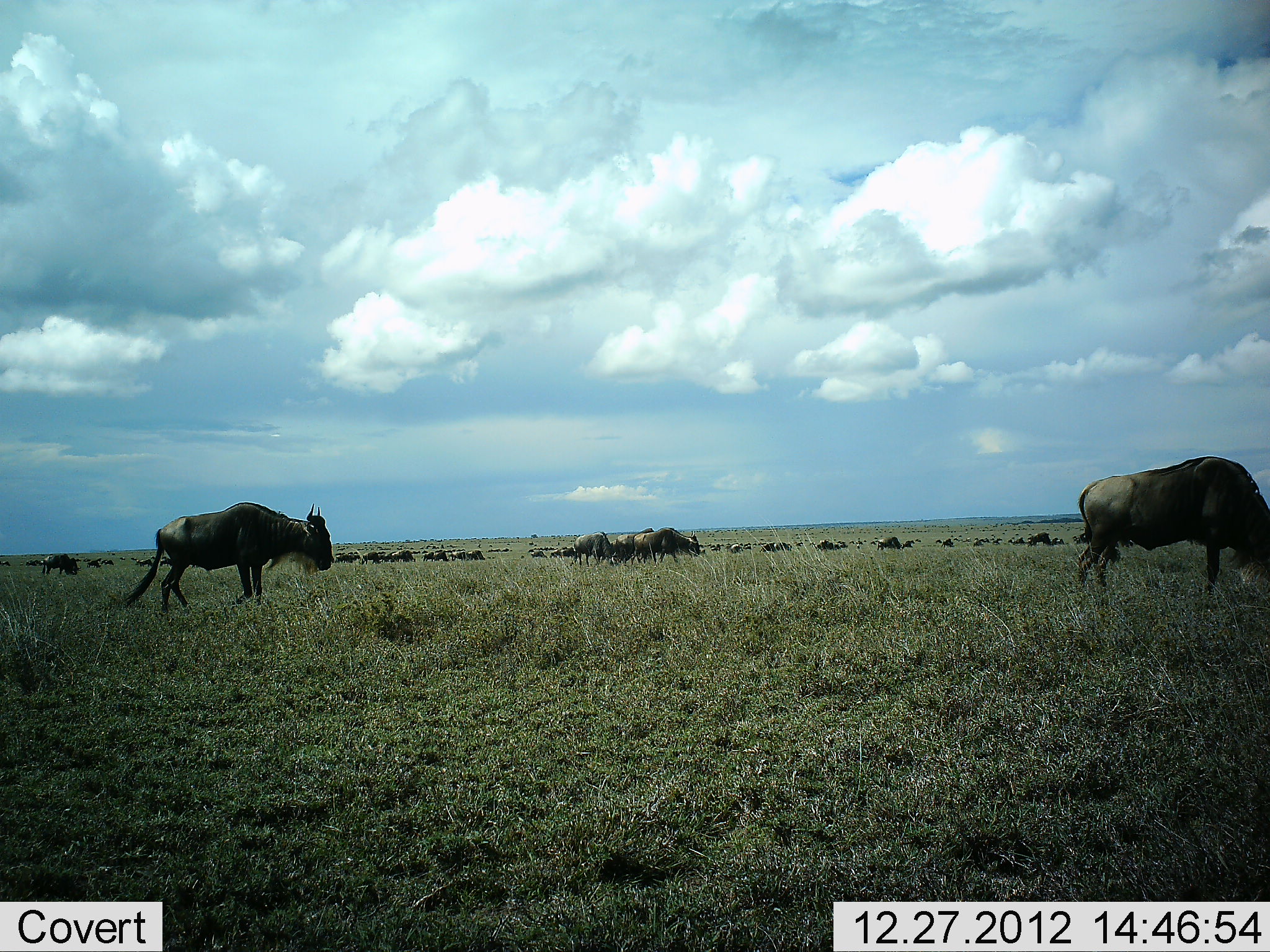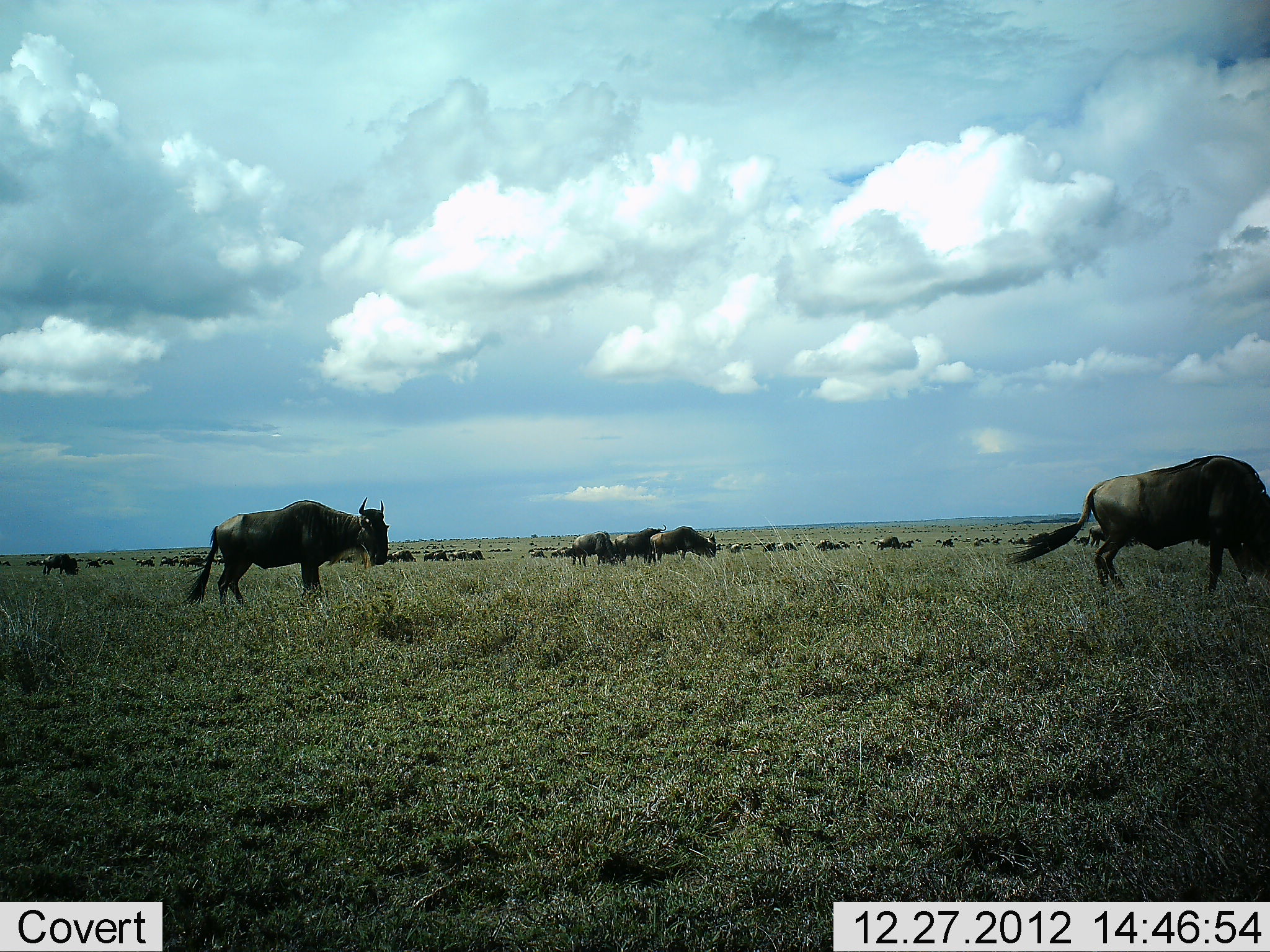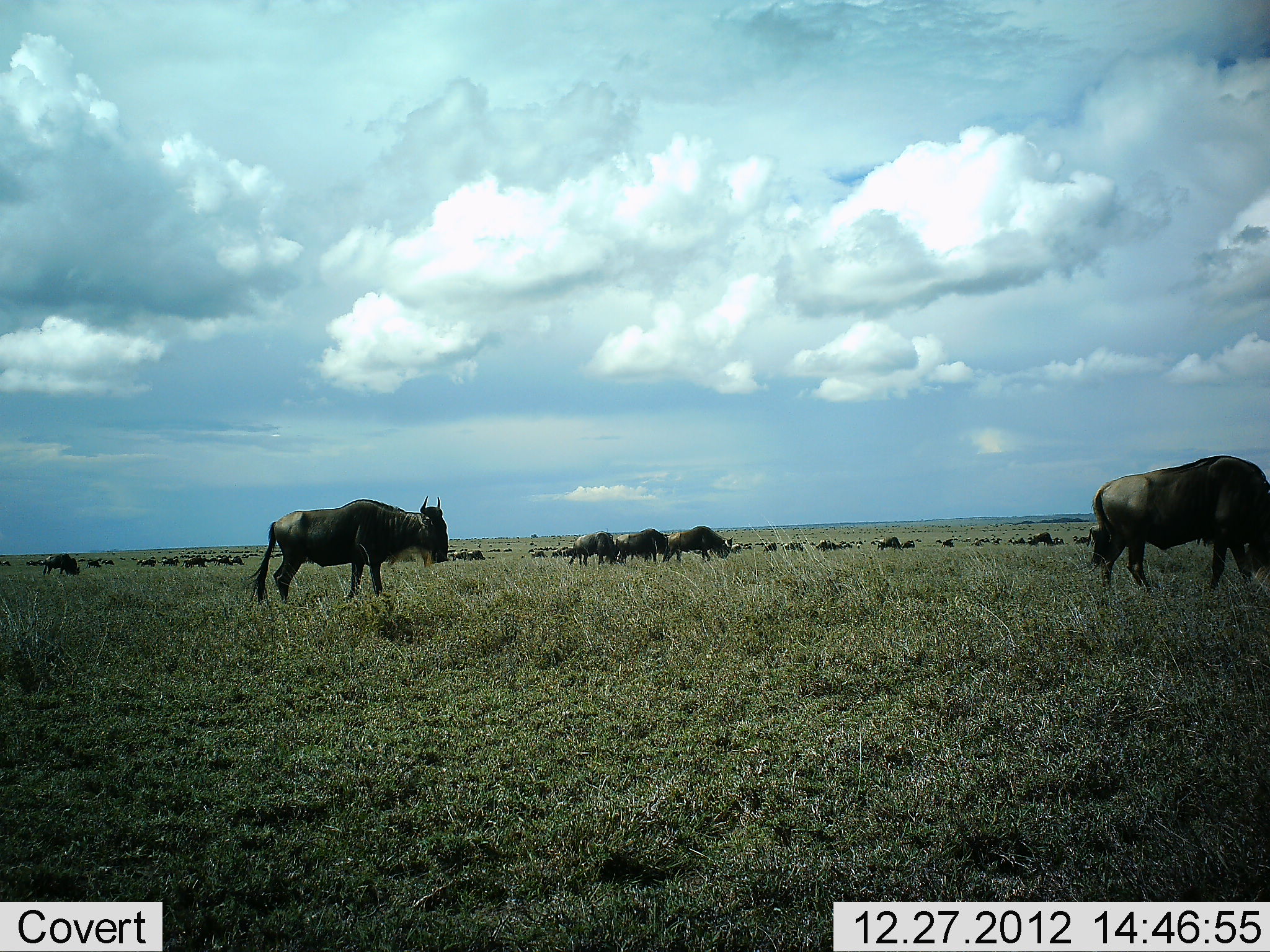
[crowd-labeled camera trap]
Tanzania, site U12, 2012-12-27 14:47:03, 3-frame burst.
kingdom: Animalia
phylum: Chordata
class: Mammalia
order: Artiodactyla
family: Bovidae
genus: Connochaetes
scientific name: Connochaetes taurinus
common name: blue wildebeest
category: wildebeest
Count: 51+.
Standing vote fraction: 60%.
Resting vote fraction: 0%.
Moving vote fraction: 80%.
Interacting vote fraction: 0%.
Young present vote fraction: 0%.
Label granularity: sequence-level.